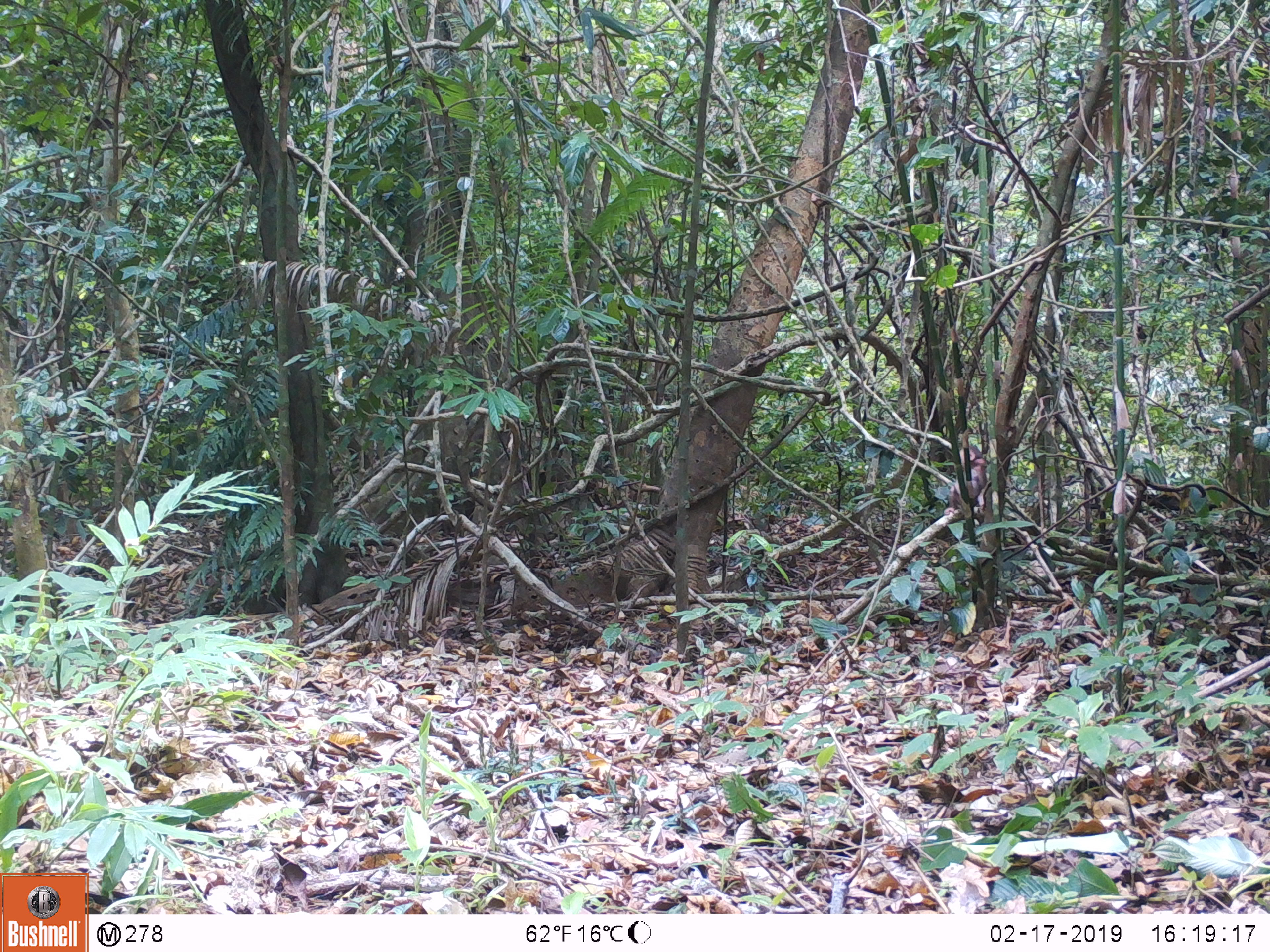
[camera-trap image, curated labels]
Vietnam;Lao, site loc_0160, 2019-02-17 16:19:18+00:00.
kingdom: Animalia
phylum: Chordata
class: Mammalia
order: Primates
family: Cercopithecidae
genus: Macaca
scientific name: Macaca arctoides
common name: stump-tailed macaque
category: stump tailed macaque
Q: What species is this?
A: Stump tailed macaque (stump-tailed macaque) (Macaca arctoides).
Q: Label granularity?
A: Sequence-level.